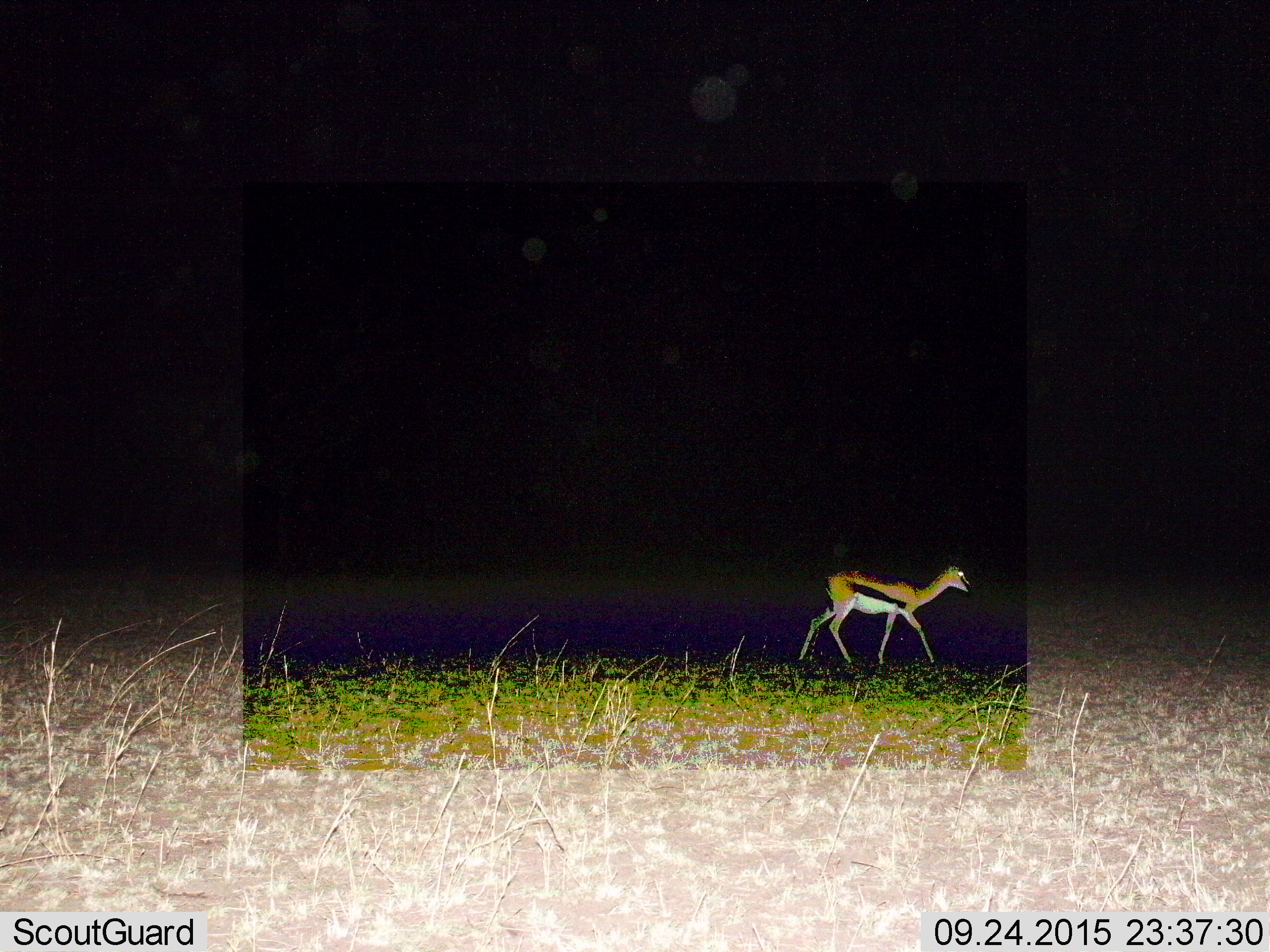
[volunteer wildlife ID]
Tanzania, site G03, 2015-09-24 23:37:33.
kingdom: Animalia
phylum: Chordata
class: Mammalia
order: Artiodactyla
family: Bovidae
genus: Eudorcas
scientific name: Eudorcas thomsonii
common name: thomson's gazelle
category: gazellethomsons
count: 1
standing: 10%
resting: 0%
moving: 100%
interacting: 0%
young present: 5%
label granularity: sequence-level